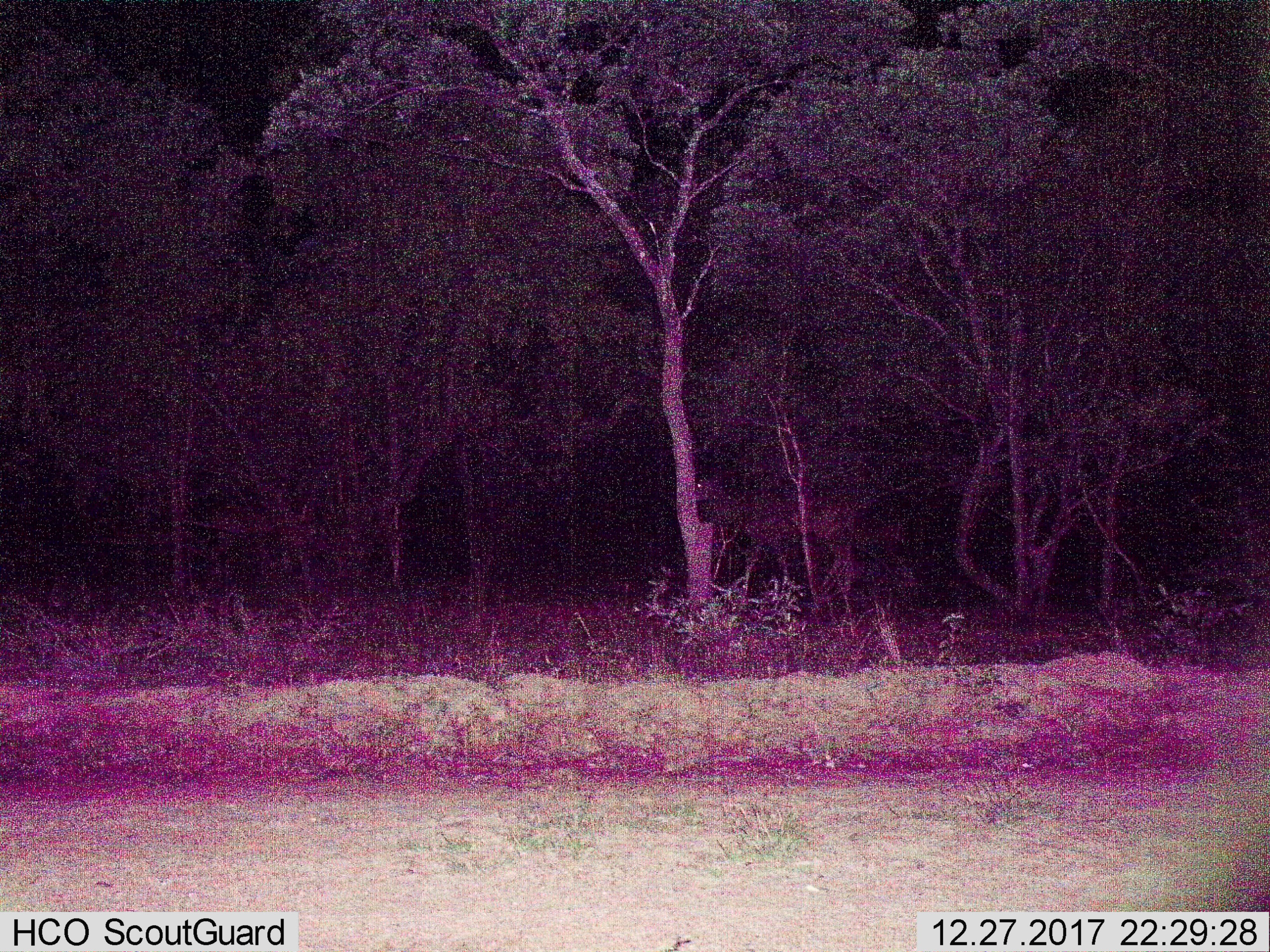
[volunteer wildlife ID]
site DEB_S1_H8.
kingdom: Animalia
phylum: Chordata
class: Mammalia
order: Artiodactyla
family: Bovidae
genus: Tragelaphus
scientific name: Tragelaphus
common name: kudu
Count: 1.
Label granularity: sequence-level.